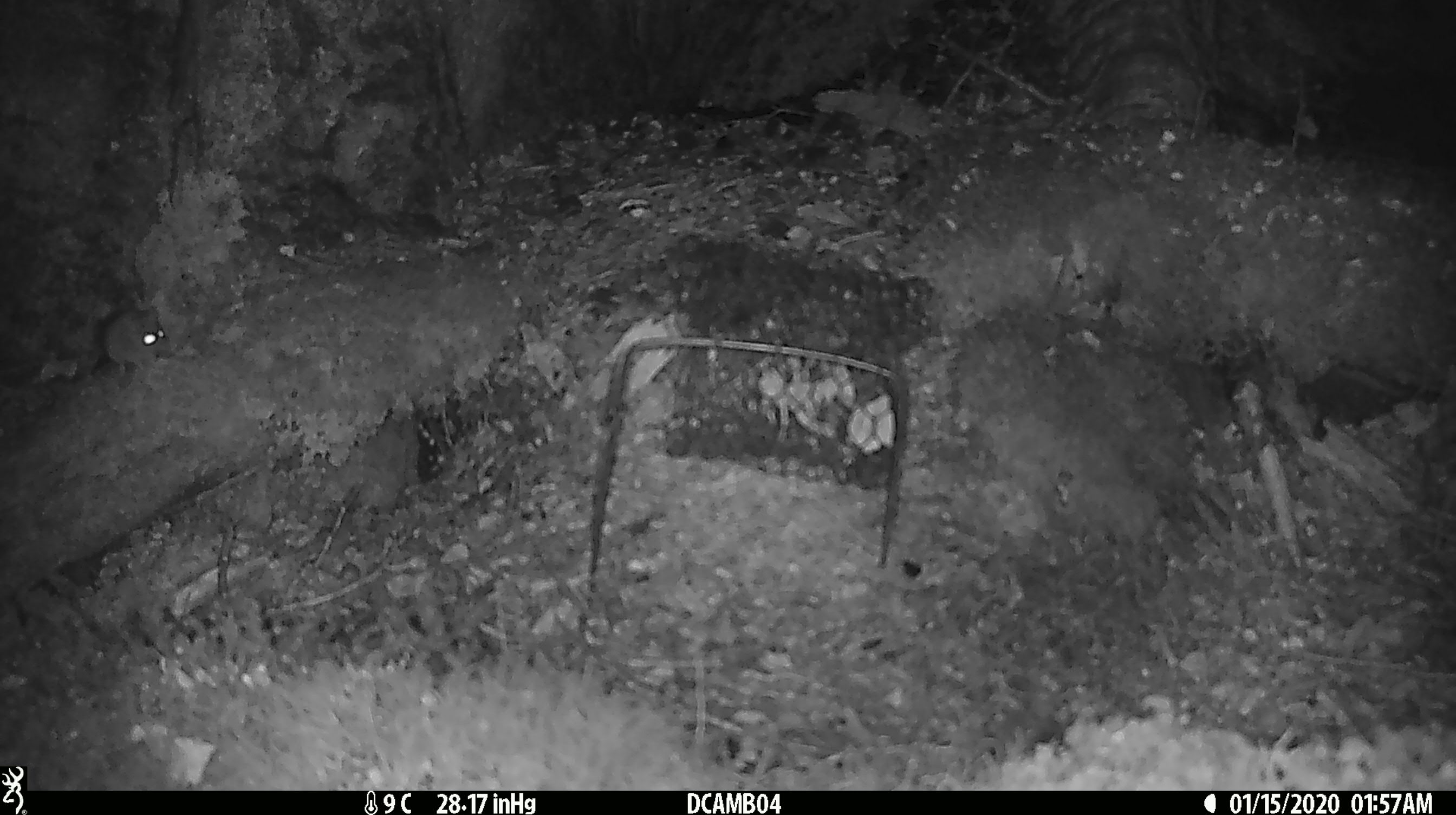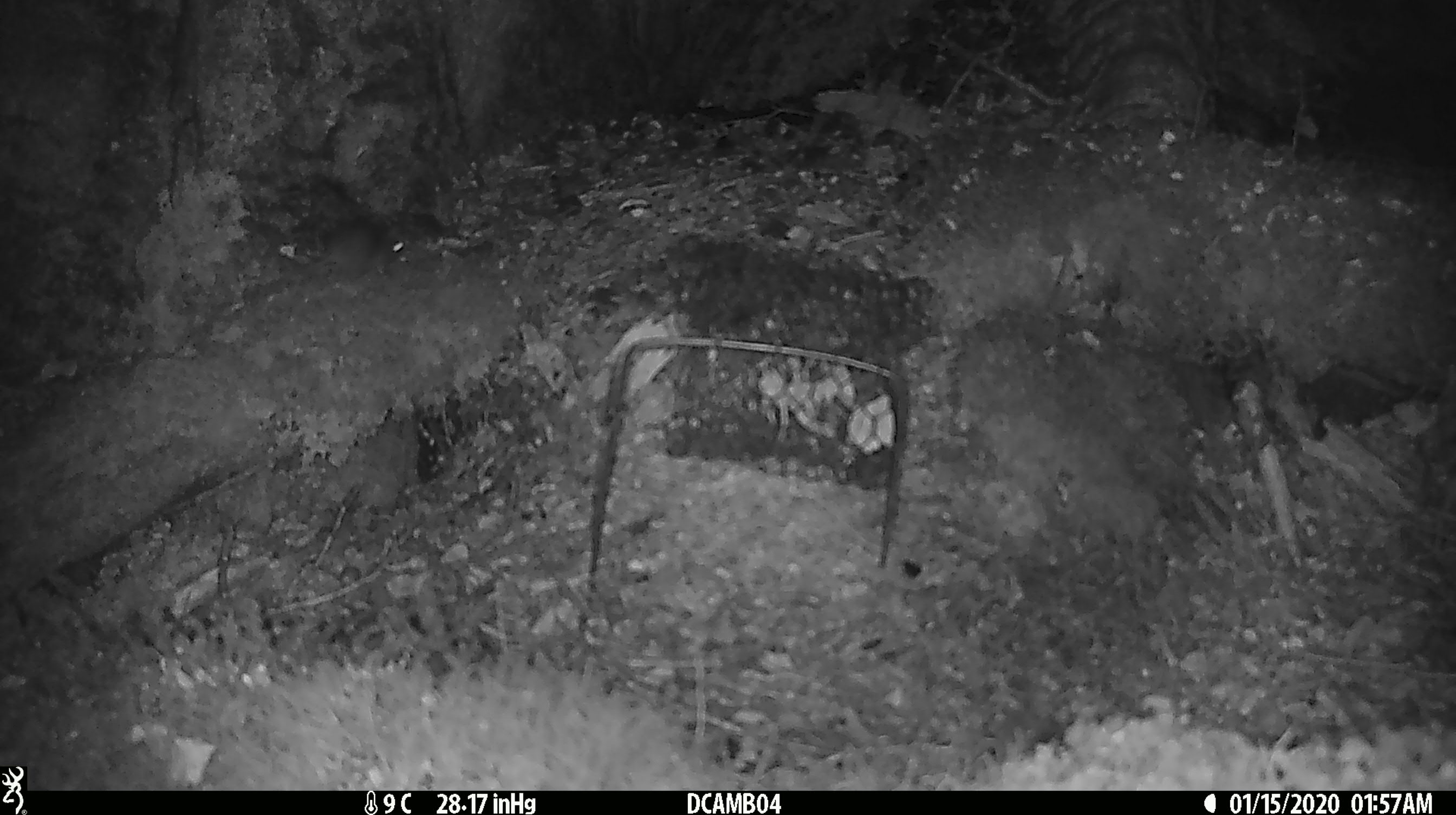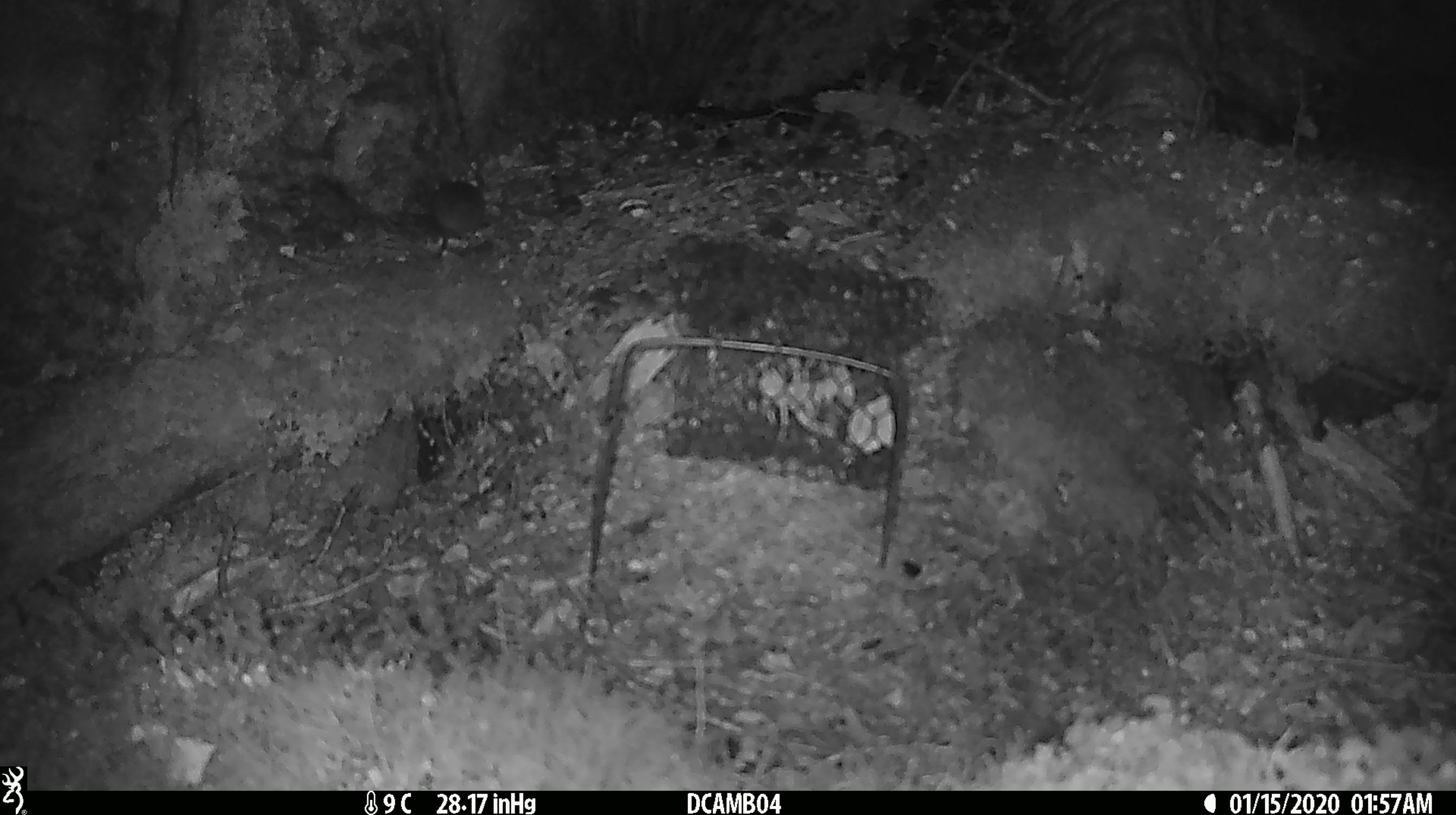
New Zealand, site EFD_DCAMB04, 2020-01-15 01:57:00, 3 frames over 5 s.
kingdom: Animalia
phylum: Chordata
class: Mammalia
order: Rodentia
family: Muridae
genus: Mus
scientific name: Mus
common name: mouse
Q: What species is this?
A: Mouse (Mus).